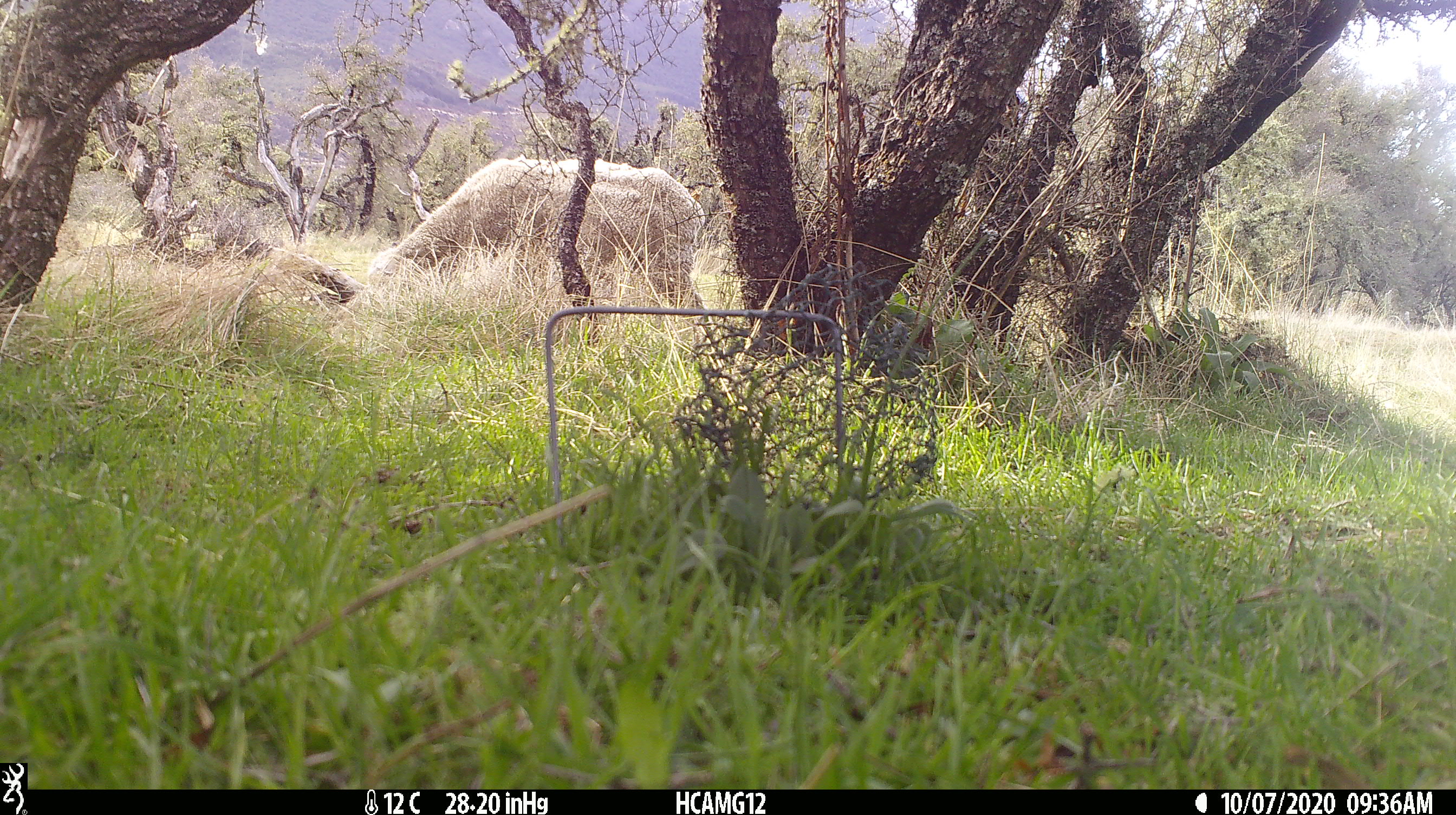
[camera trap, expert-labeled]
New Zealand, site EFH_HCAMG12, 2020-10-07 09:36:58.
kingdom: Animalia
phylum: Chordata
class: Mammalia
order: Artiodactyla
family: Bovidae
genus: Ovis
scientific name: Ovis aries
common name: domestic sheep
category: sheep